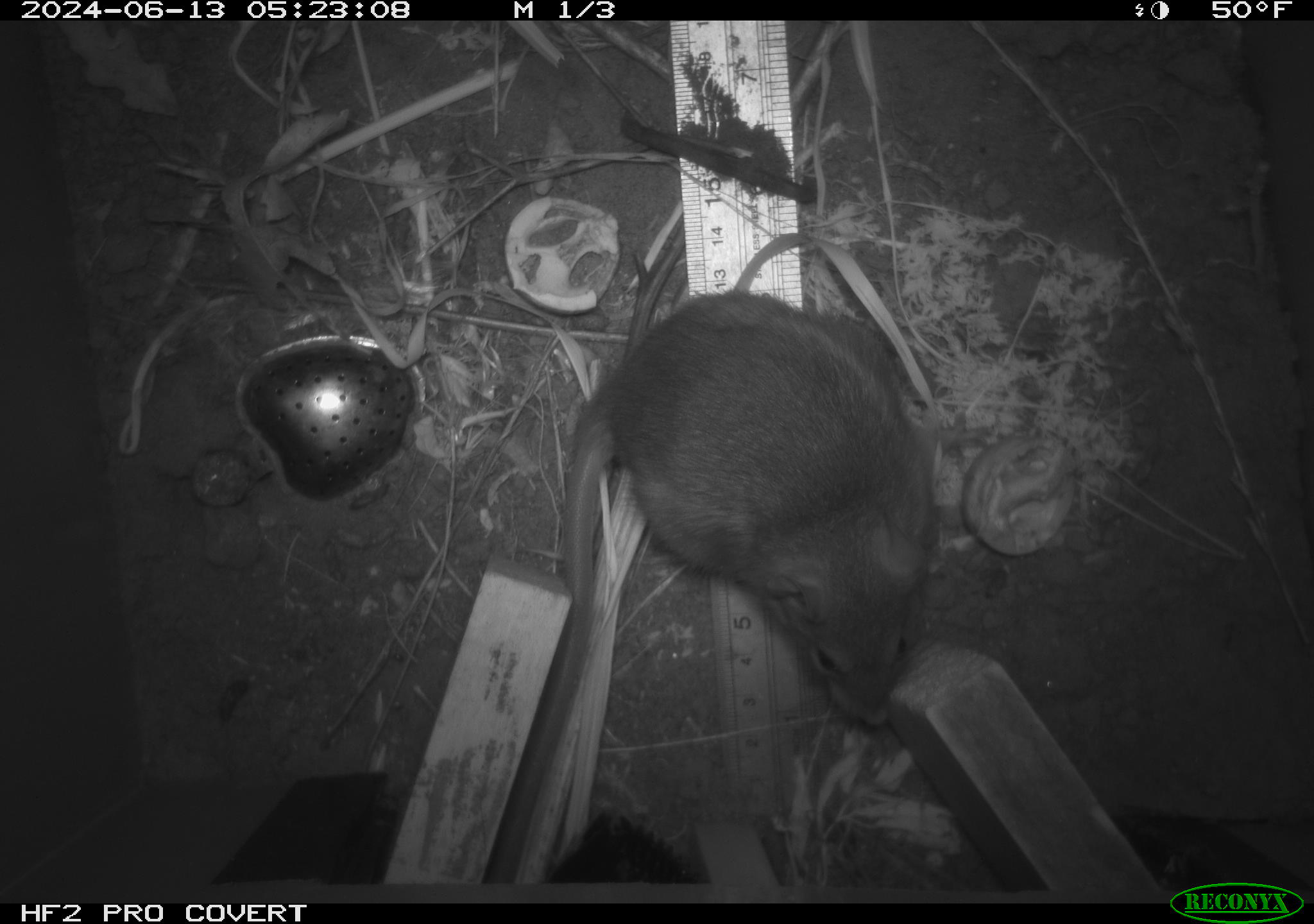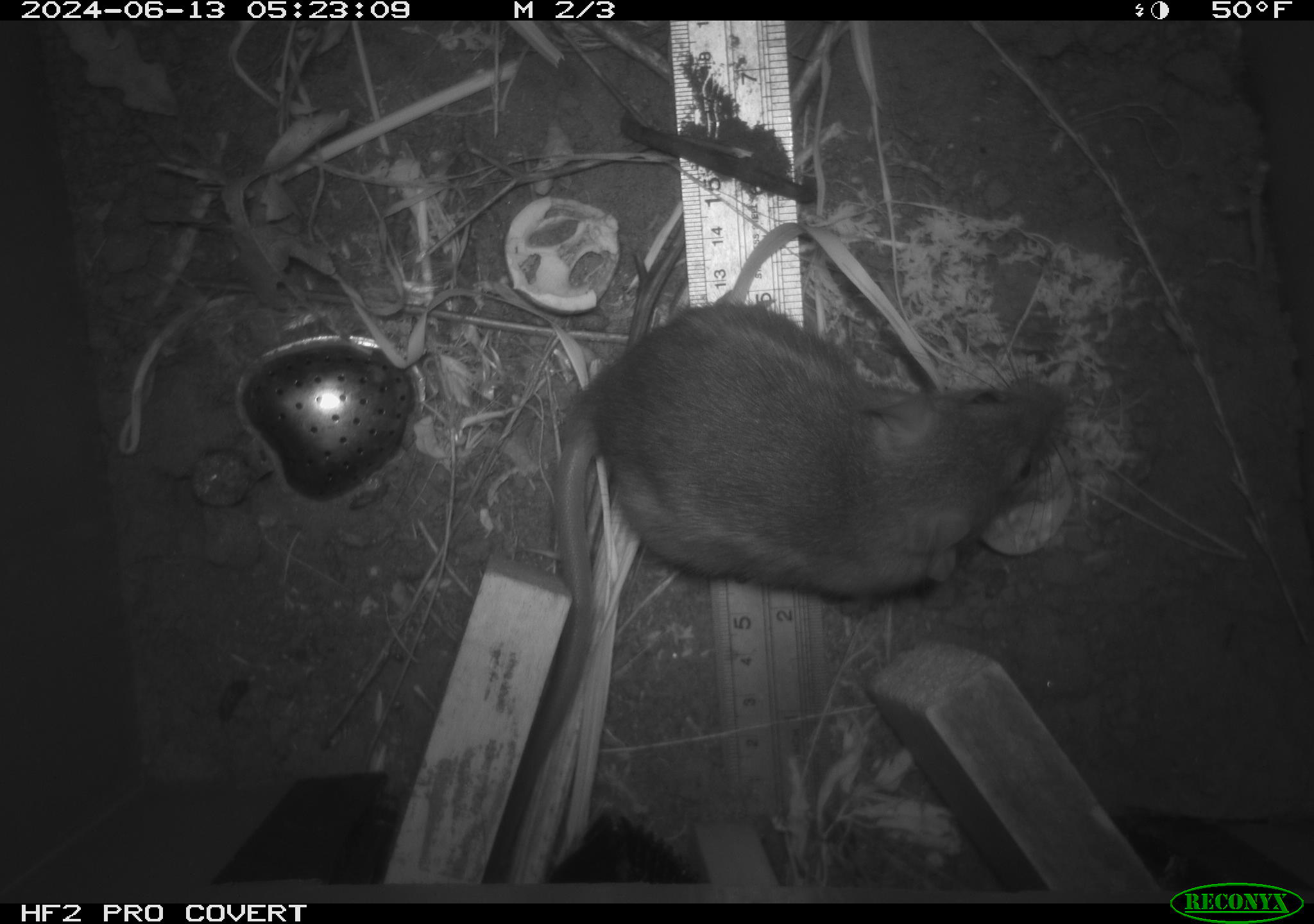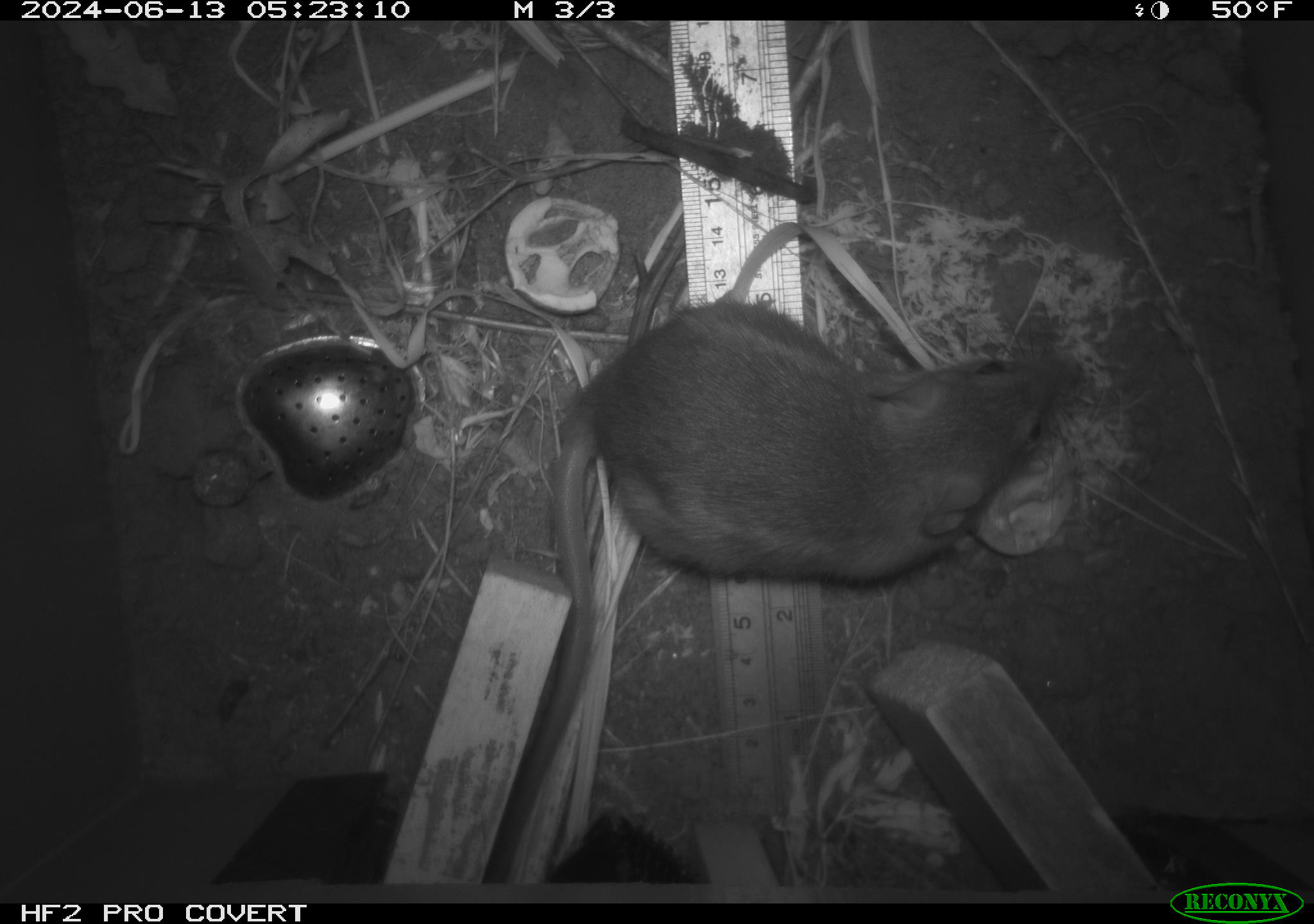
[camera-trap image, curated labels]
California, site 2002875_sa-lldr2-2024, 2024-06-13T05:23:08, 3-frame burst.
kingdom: Animalia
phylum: Chordata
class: Mammalia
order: Rodentia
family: Muridae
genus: Rattus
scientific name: Rattus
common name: rat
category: rattus species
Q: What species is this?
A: Rattus species (rat) (Rattus).